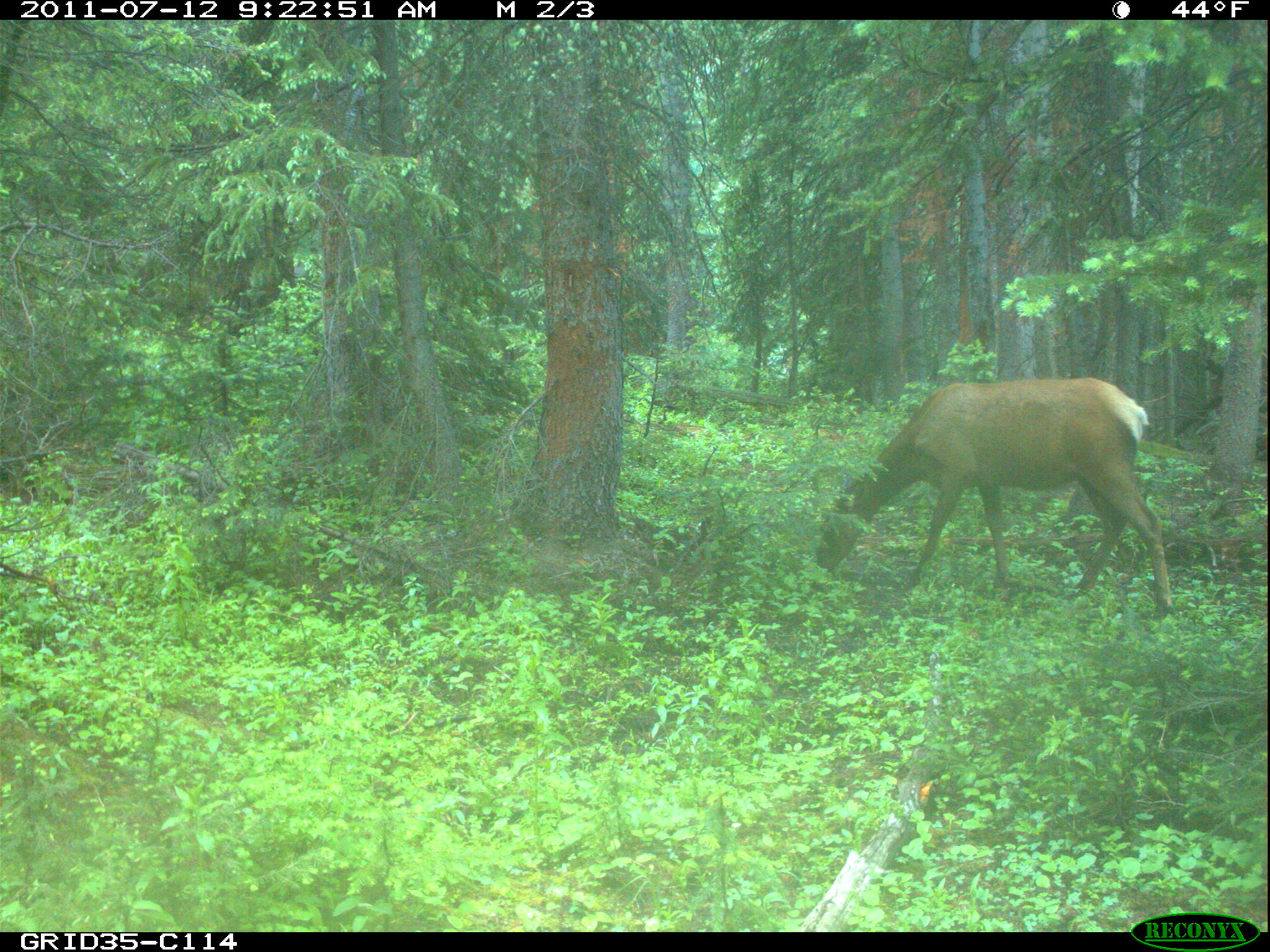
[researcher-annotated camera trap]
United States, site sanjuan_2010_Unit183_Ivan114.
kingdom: Animalia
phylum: Chordata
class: Mammalia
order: Artiodactyla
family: Cervidae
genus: Cervus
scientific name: Cervus elaphus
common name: red deer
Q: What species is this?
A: Cervus elaphus (red deer).